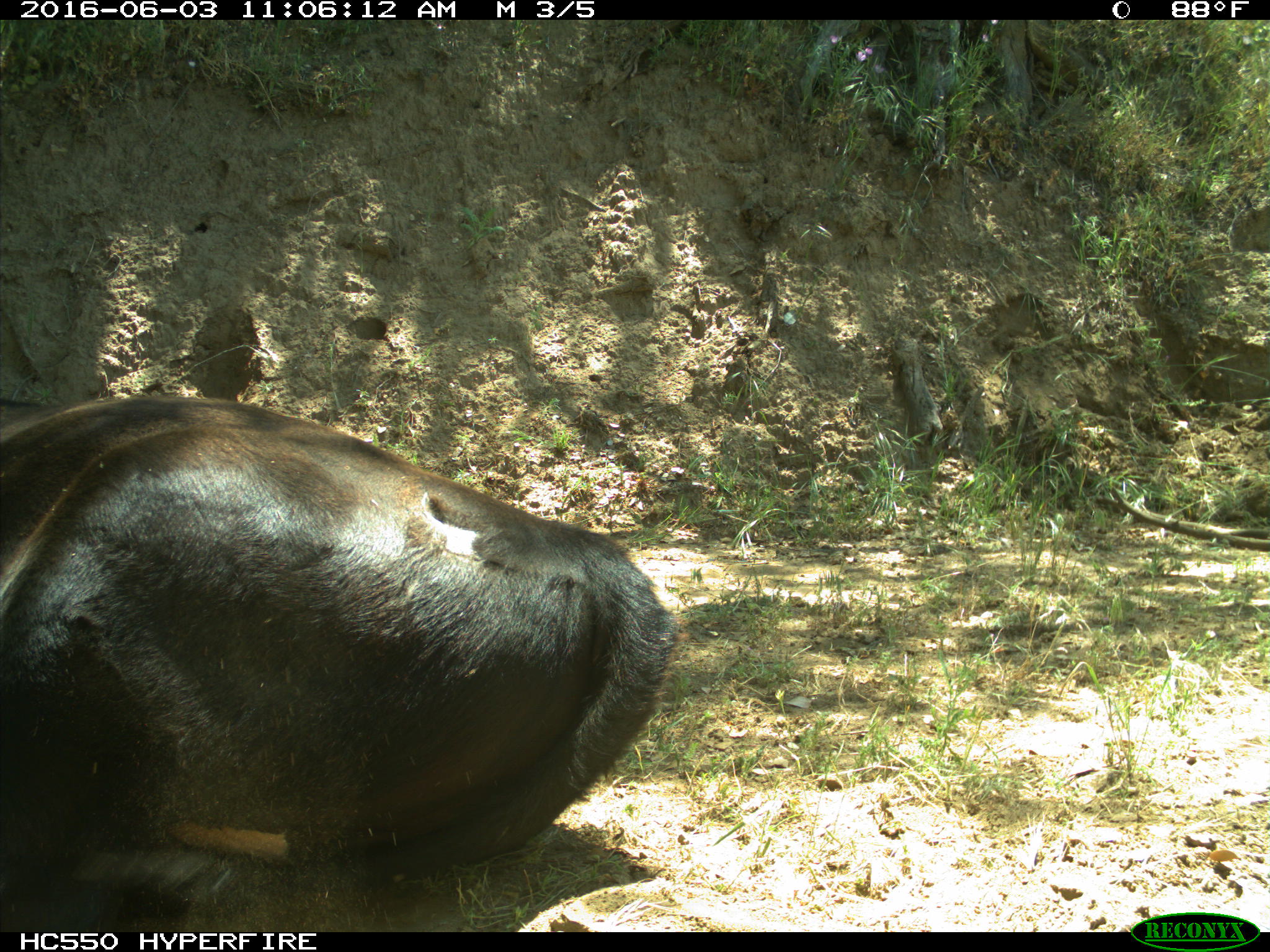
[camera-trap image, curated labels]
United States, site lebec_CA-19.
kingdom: Animalia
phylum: Chordata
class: Mammalia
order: Artiodactyla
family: Bovidae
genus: Bos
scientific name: Bos taurus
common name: domestic cow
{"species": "Bos taurus (domestic cow)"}